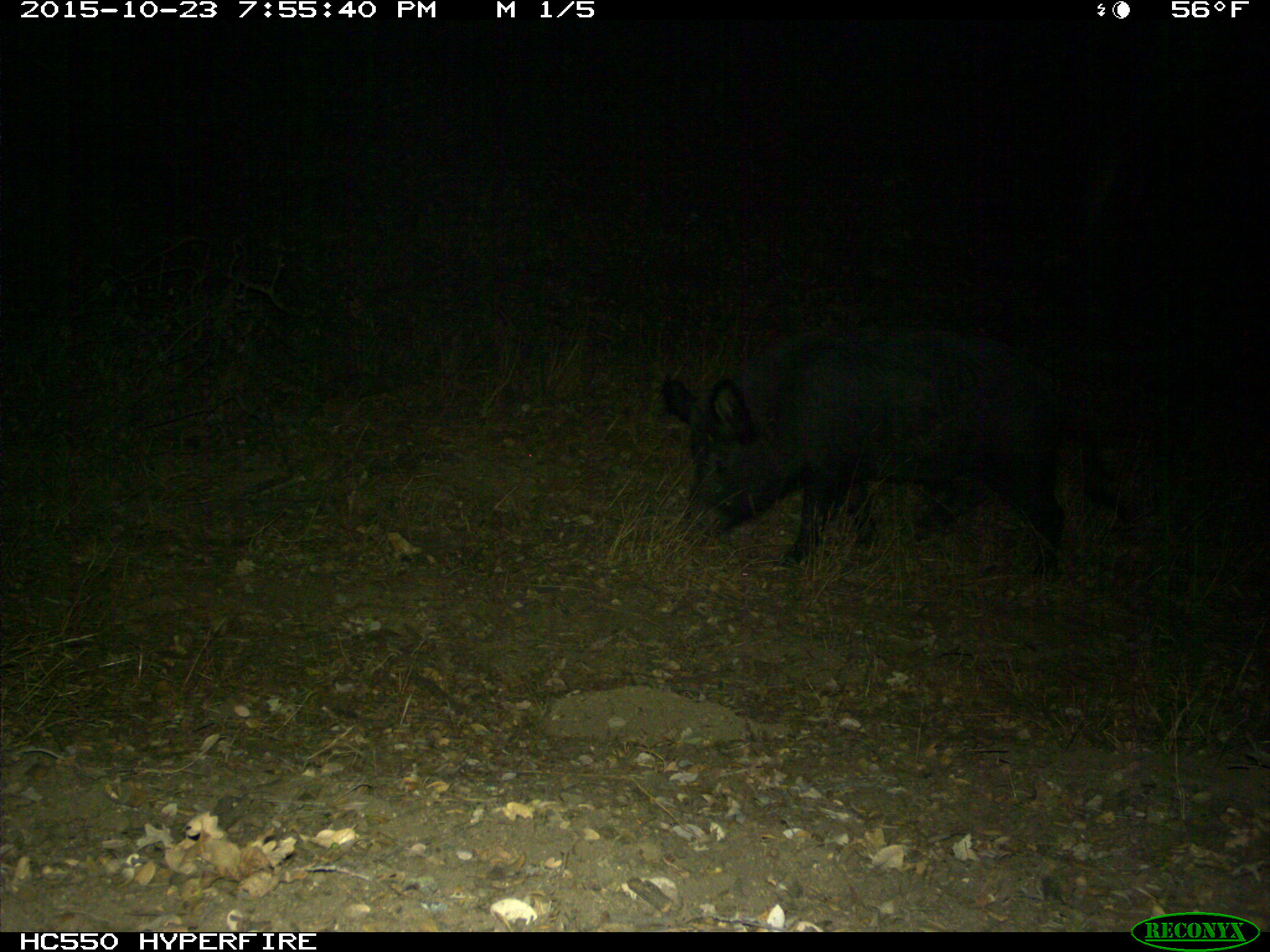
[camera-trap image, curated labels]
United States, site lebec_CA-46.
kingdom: Animalia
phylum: Chordata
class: Mammalia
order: Artiodactyla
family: Suidae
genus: Sus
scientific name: Sus scrofa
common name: wild boar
Sus scrofa (wild boar).